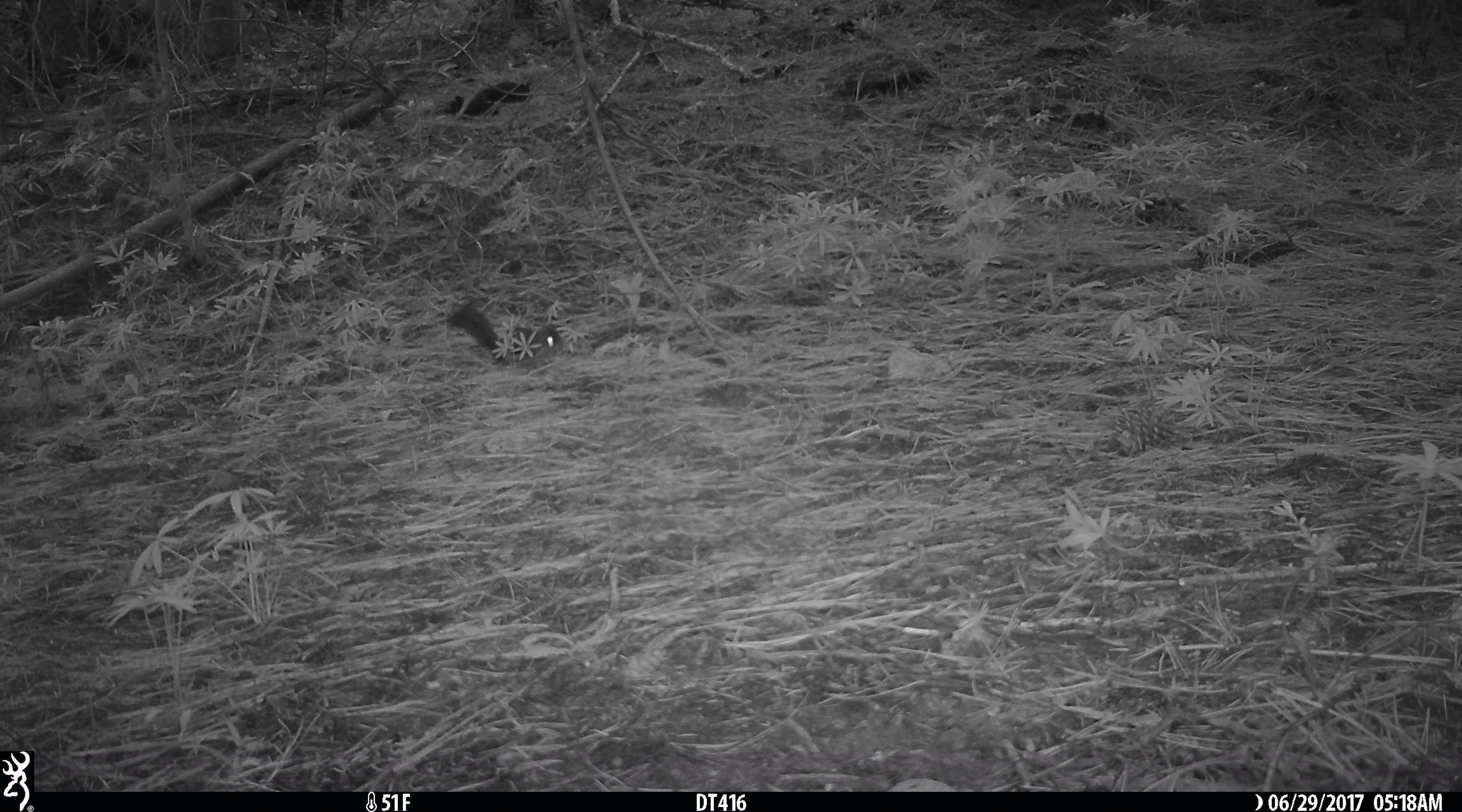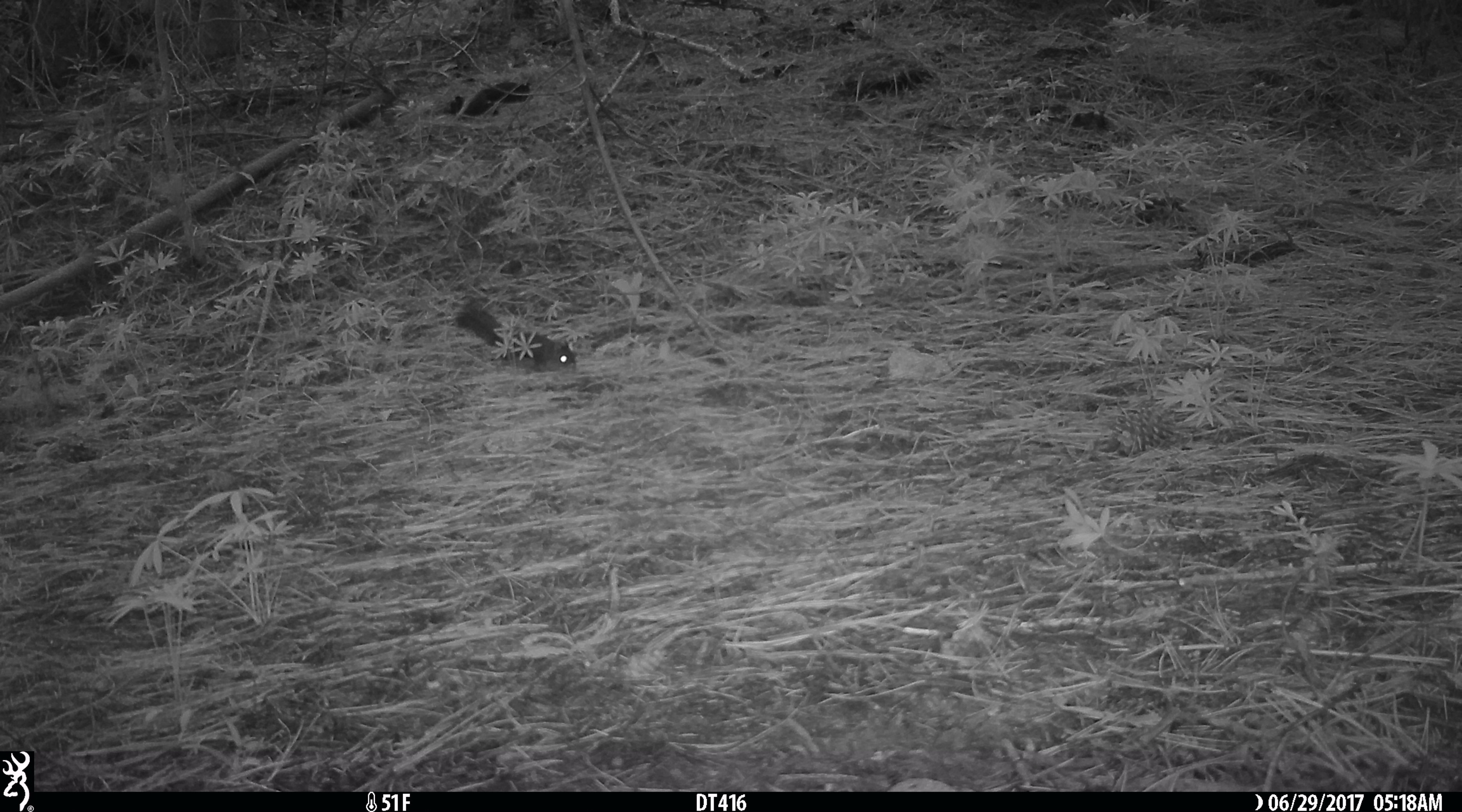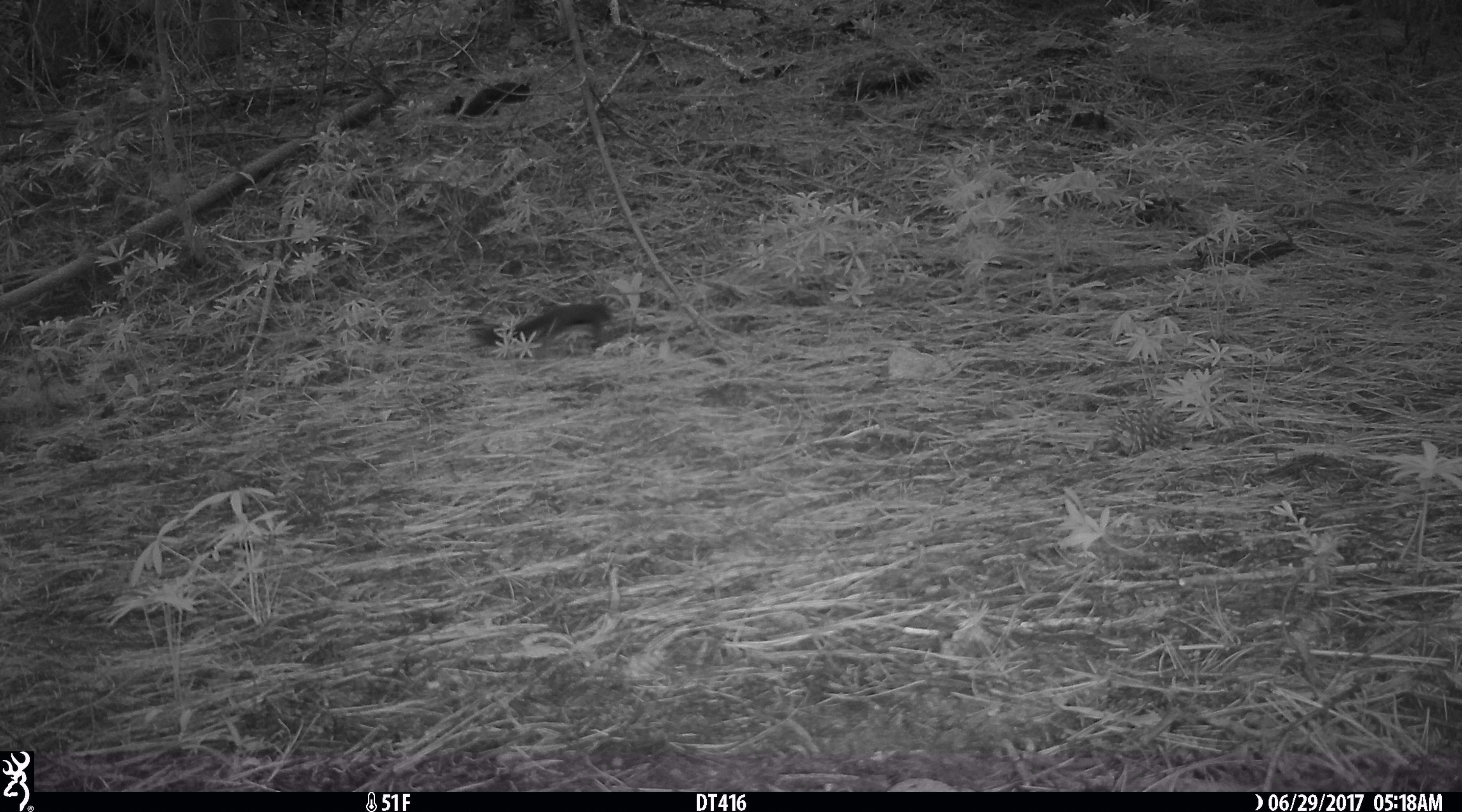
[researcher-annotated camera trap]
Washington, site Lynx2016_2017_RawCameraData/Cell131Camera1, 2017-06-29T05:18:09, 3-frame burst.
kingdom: Animalia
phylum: Chordata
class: Mammalia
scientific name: Mammalia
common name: small mammal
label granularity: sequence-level